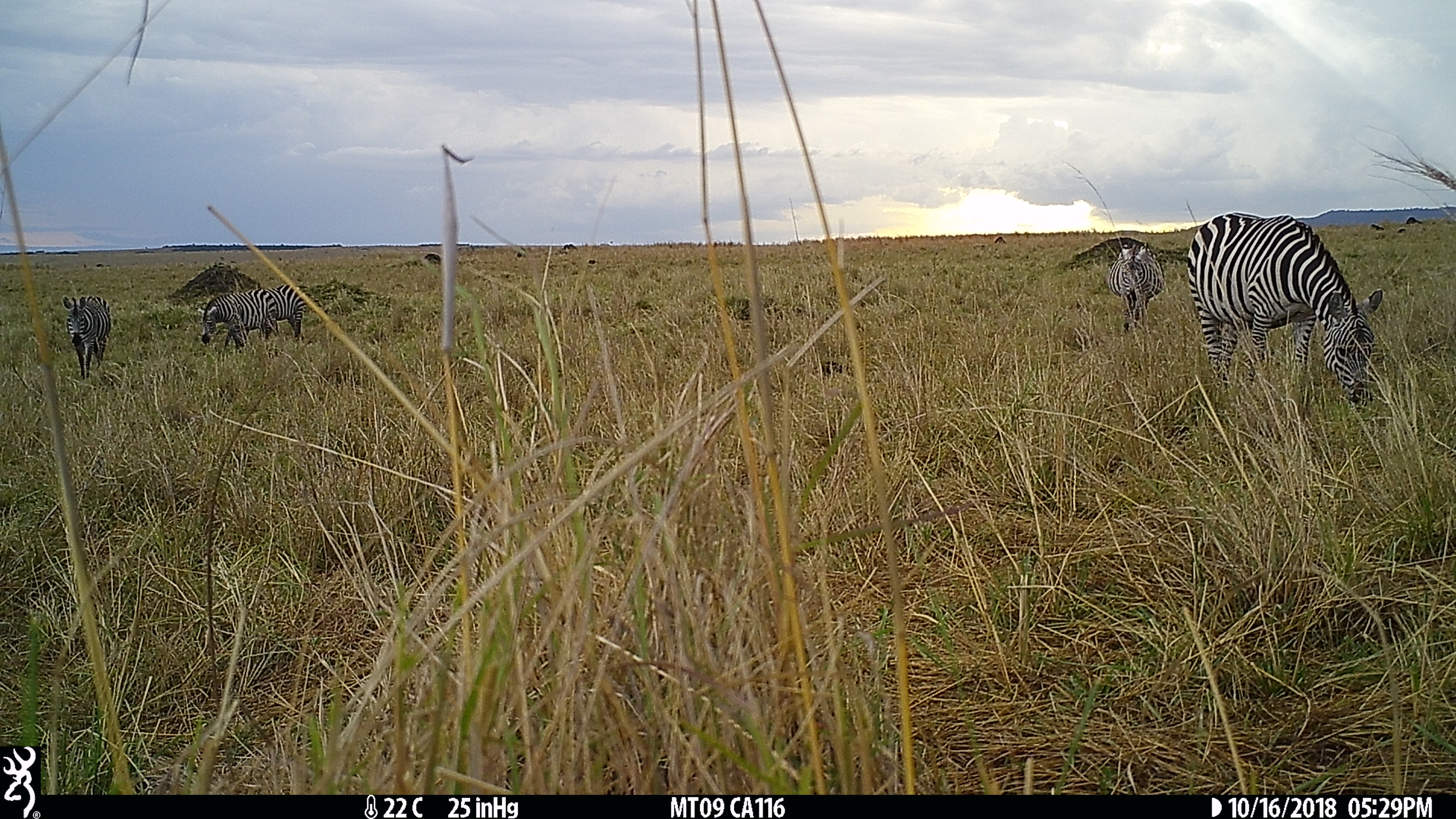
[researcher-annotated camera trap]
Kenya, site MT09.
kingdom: Animalia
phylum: Chordata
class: Mammalia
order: Perissodactyla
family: Equidae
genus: Equus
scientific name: Equus quagga burchellii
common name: burchell's zebra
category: zebra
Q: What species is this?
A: Zebra (burchell's zebra) (Equus quagga burchellii).